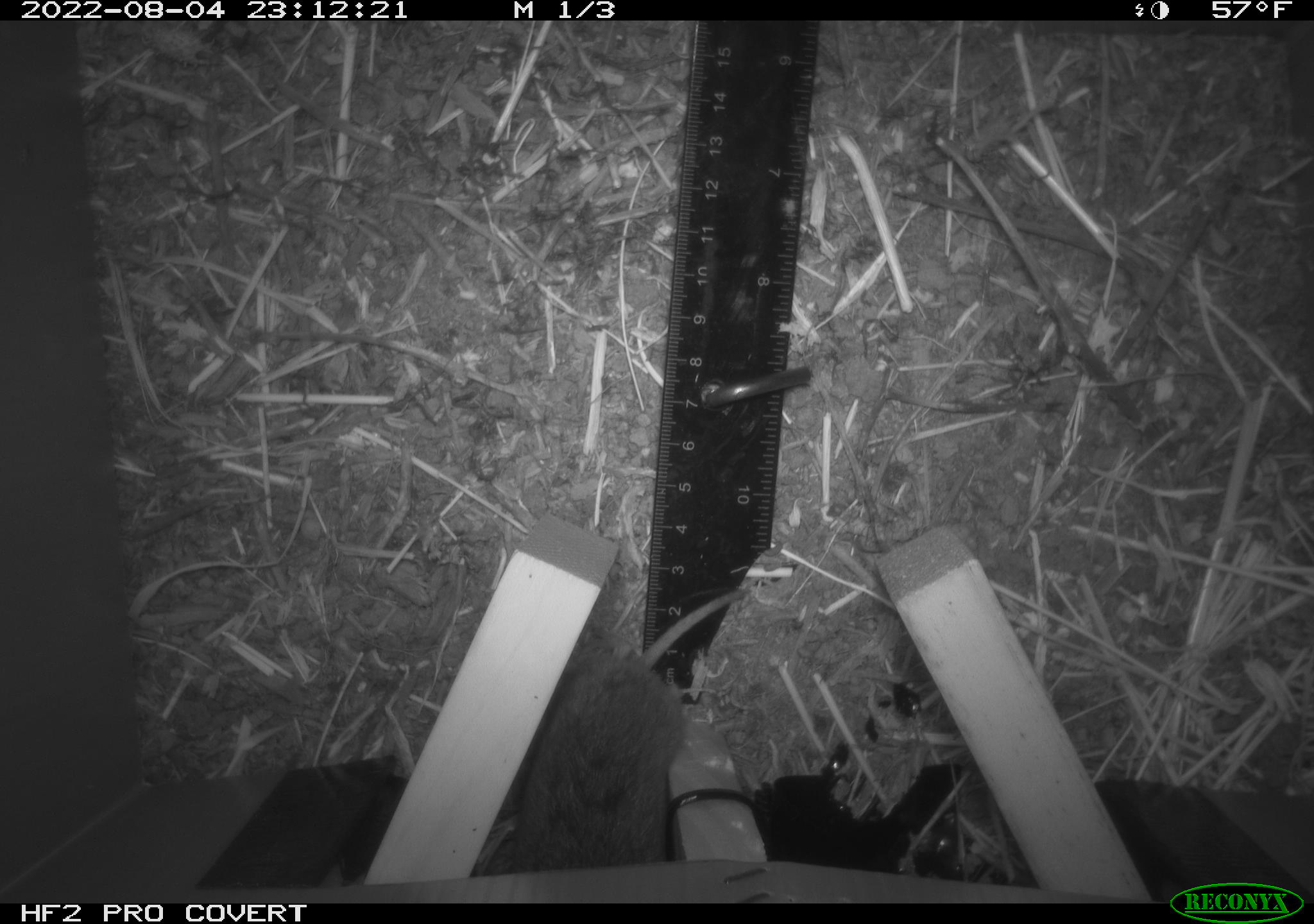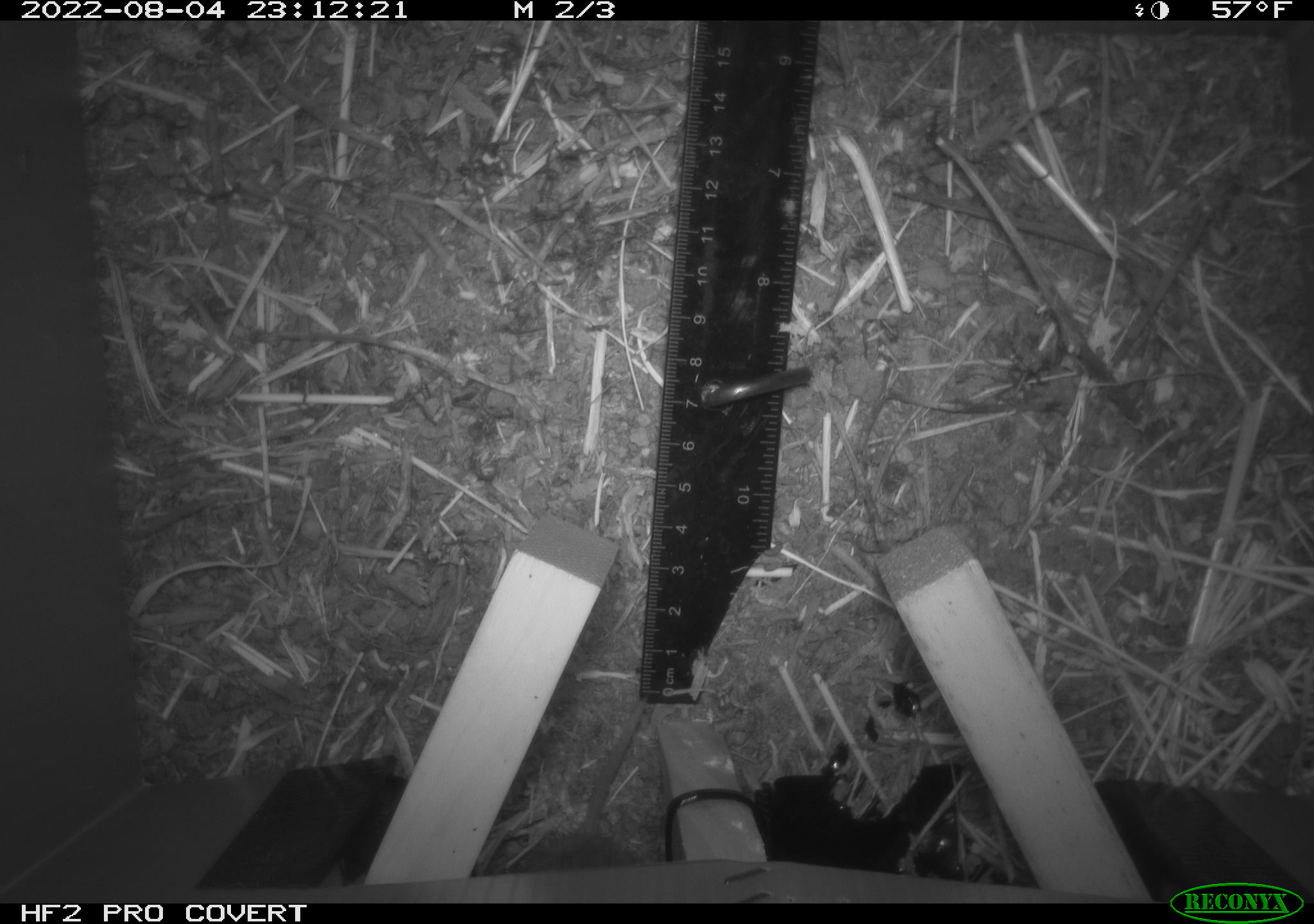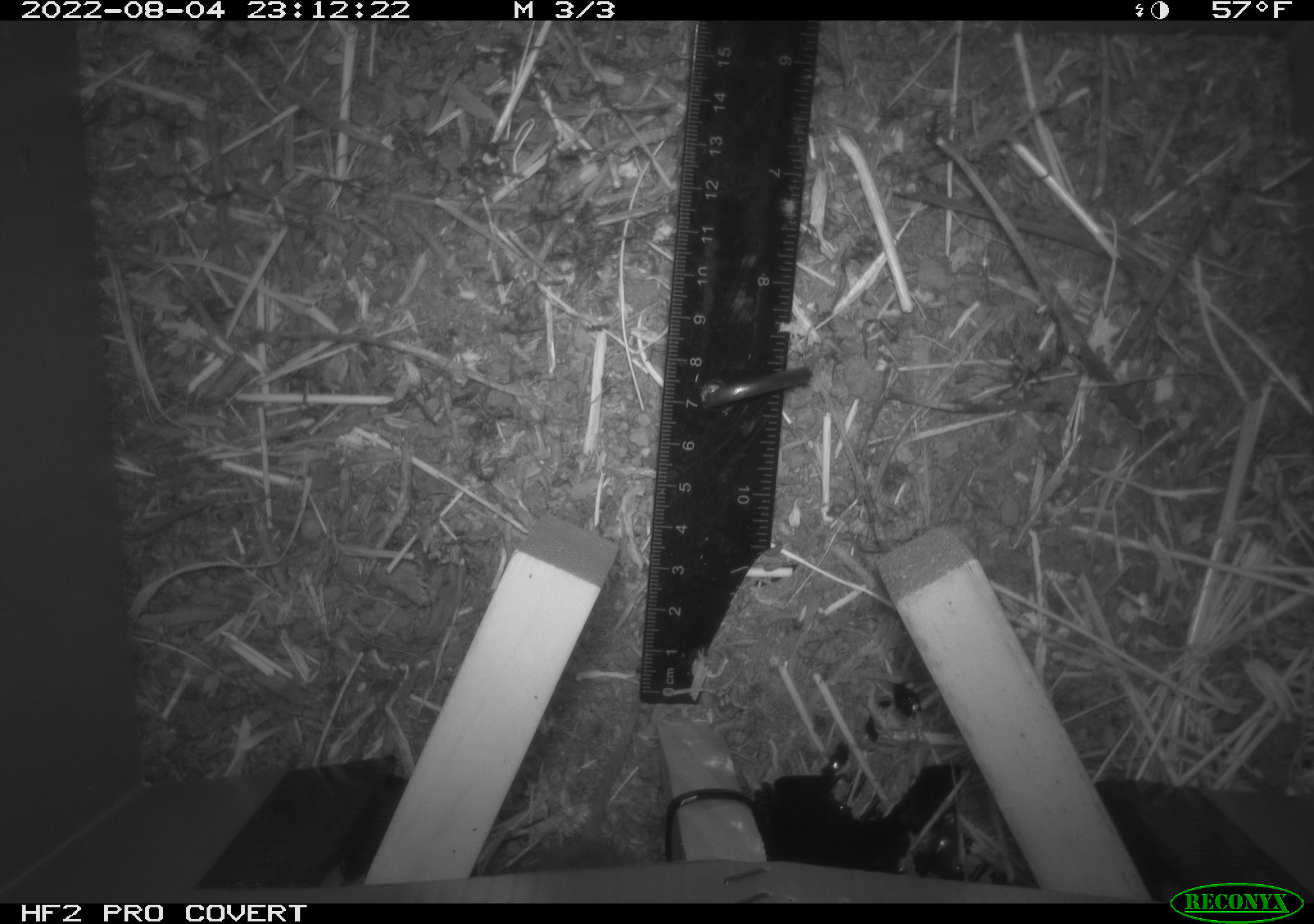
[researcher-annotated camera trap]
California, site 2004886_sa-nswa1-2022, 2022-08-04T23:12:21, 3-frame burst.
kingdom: Animalia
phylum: Chordata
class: Mammalia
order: Rodentia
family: Cricetidae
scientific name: Cricetidae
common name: hamsters, voles, lemmings, and allies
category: cricetidae family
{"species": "cricetidae family (hamsters, voles, lemmings, and allies) (Cricetidae)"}